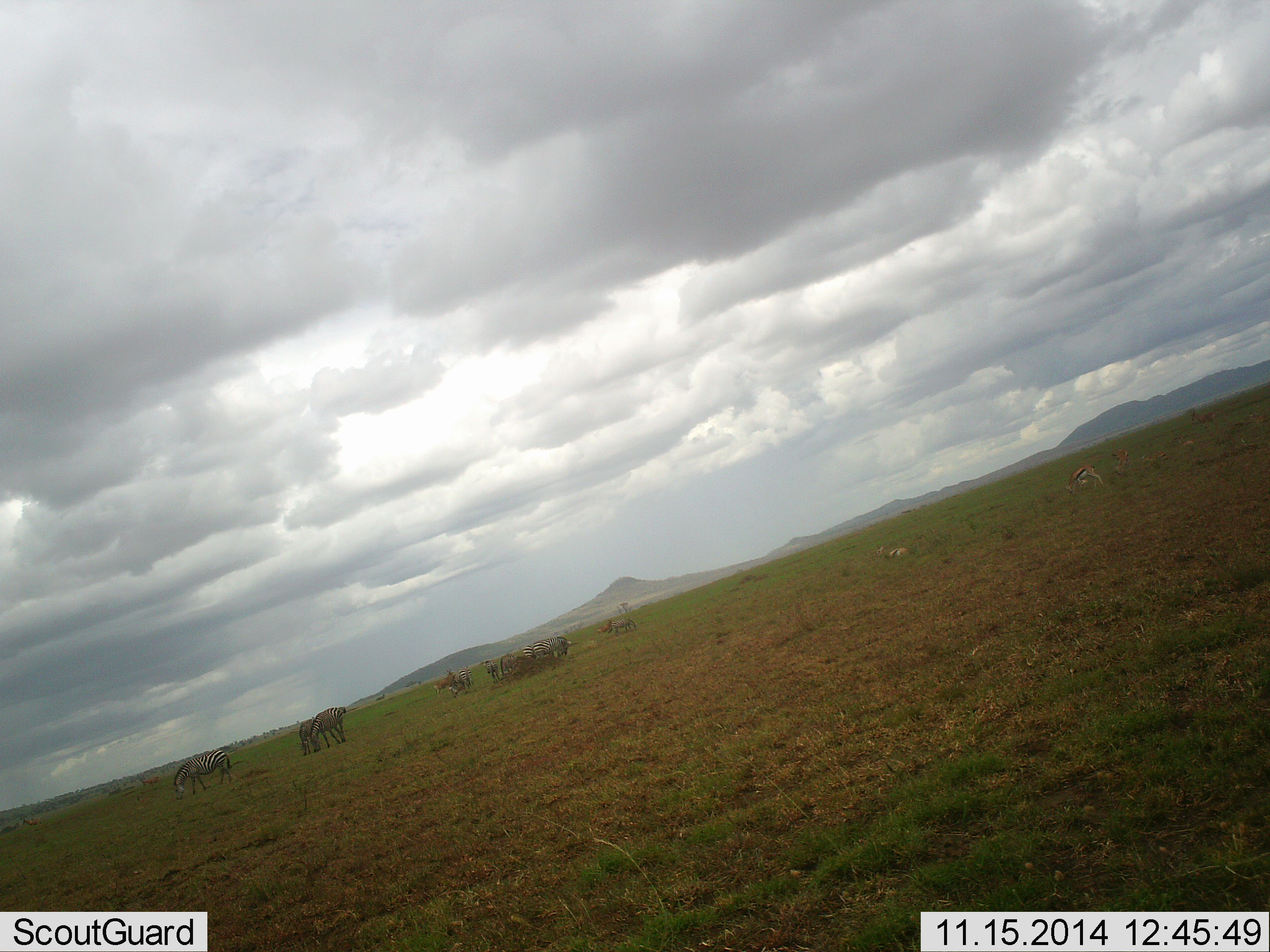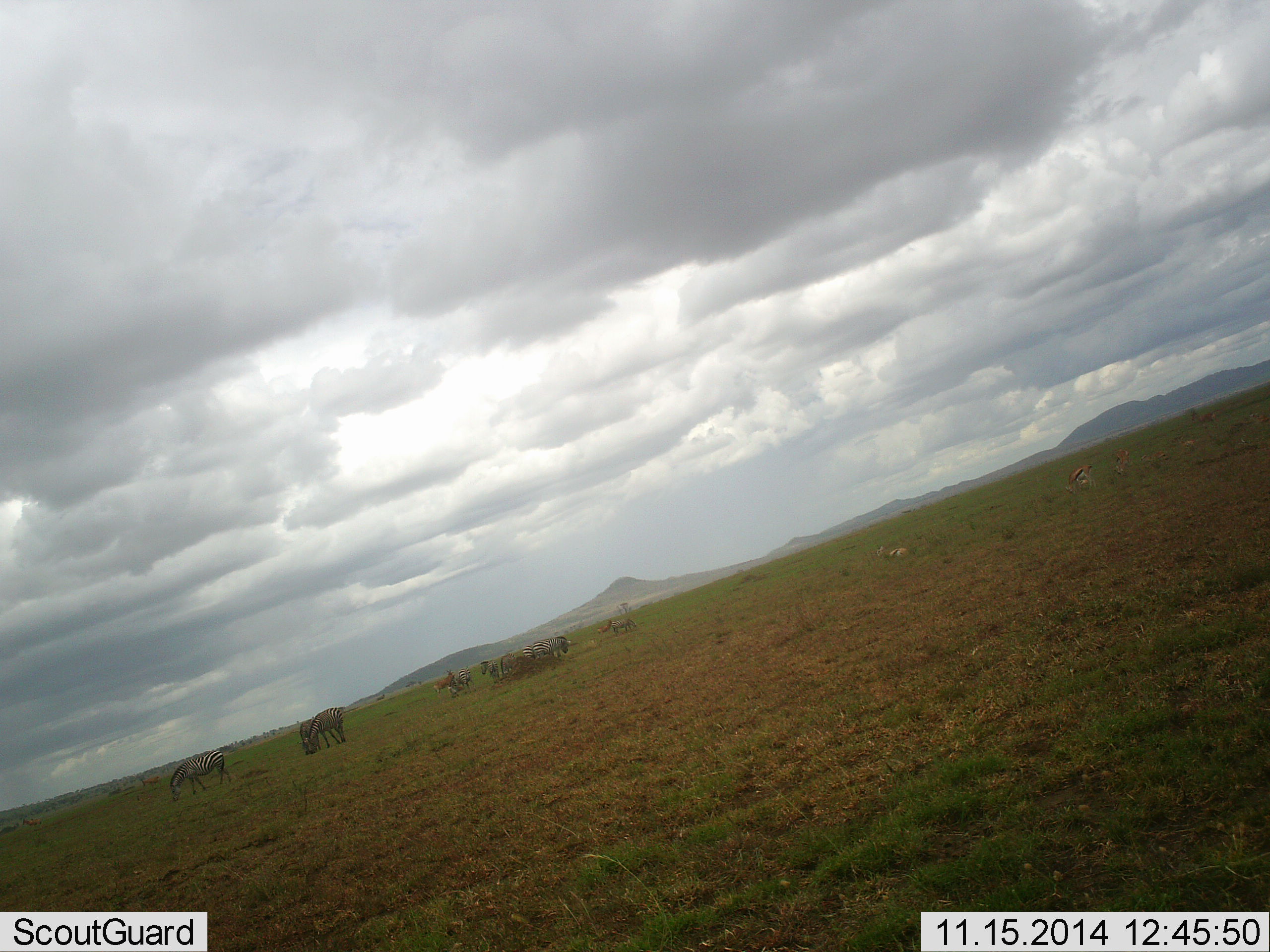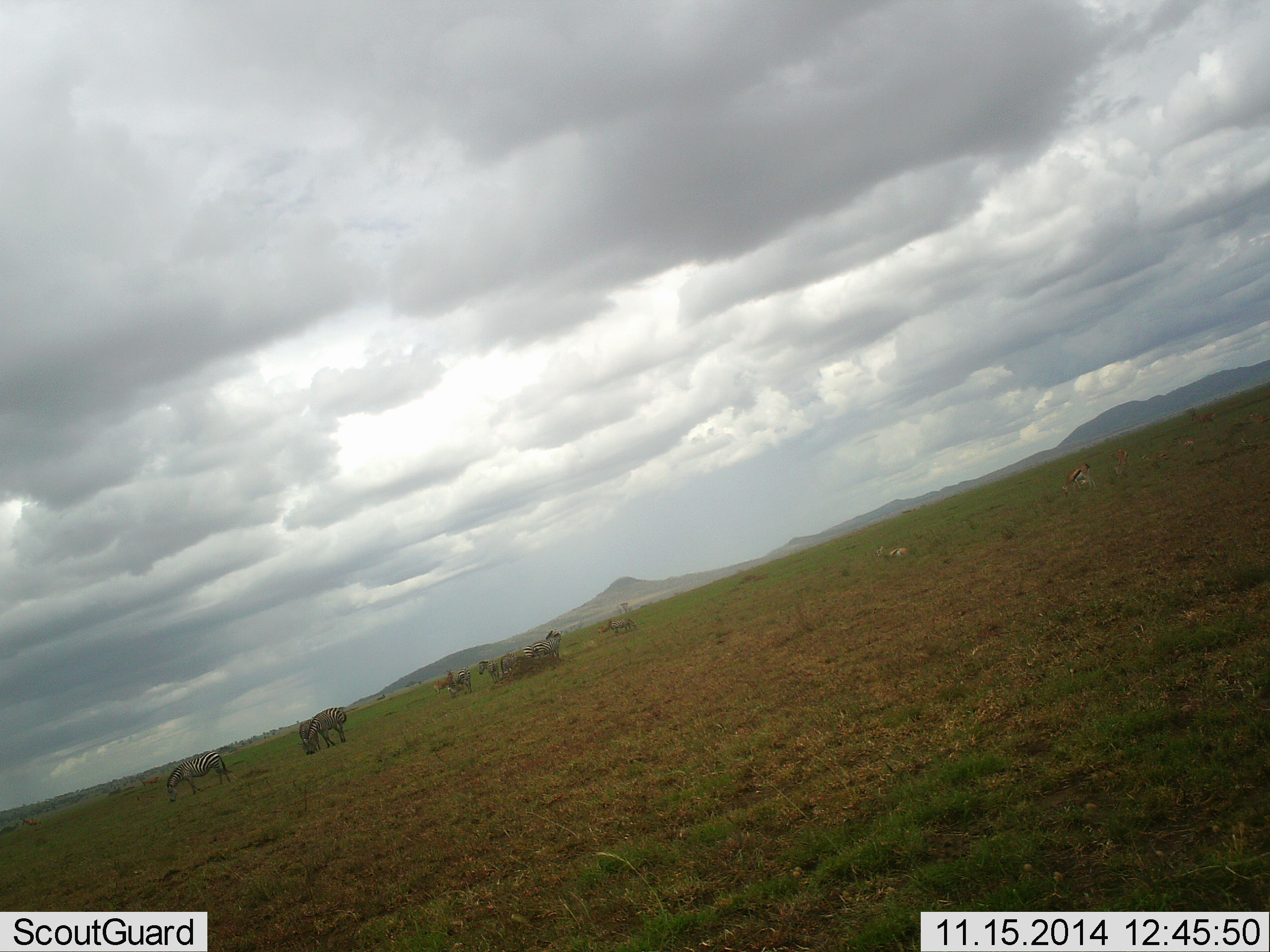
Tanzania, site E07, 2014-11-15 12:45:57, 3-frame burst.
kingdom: Animalia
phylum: Chordata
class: Mammalia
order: Artiodactyla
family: Bovidae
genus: Eudorcas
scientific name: Eudorcas thomsonii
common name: thomson's gazelle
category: gazellethomsons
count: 3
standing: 40%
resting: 30%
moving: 10%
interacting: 10%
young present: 0%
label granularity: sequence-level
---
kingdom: Animalia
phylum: Chordata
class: Mammalia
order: Perissodactyla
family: Equidae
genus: Equus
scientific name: Equus quagga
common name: plains zebra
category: zebra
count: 7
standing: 45%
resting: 9%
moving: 14%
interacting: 5%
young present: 0%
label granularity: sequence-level